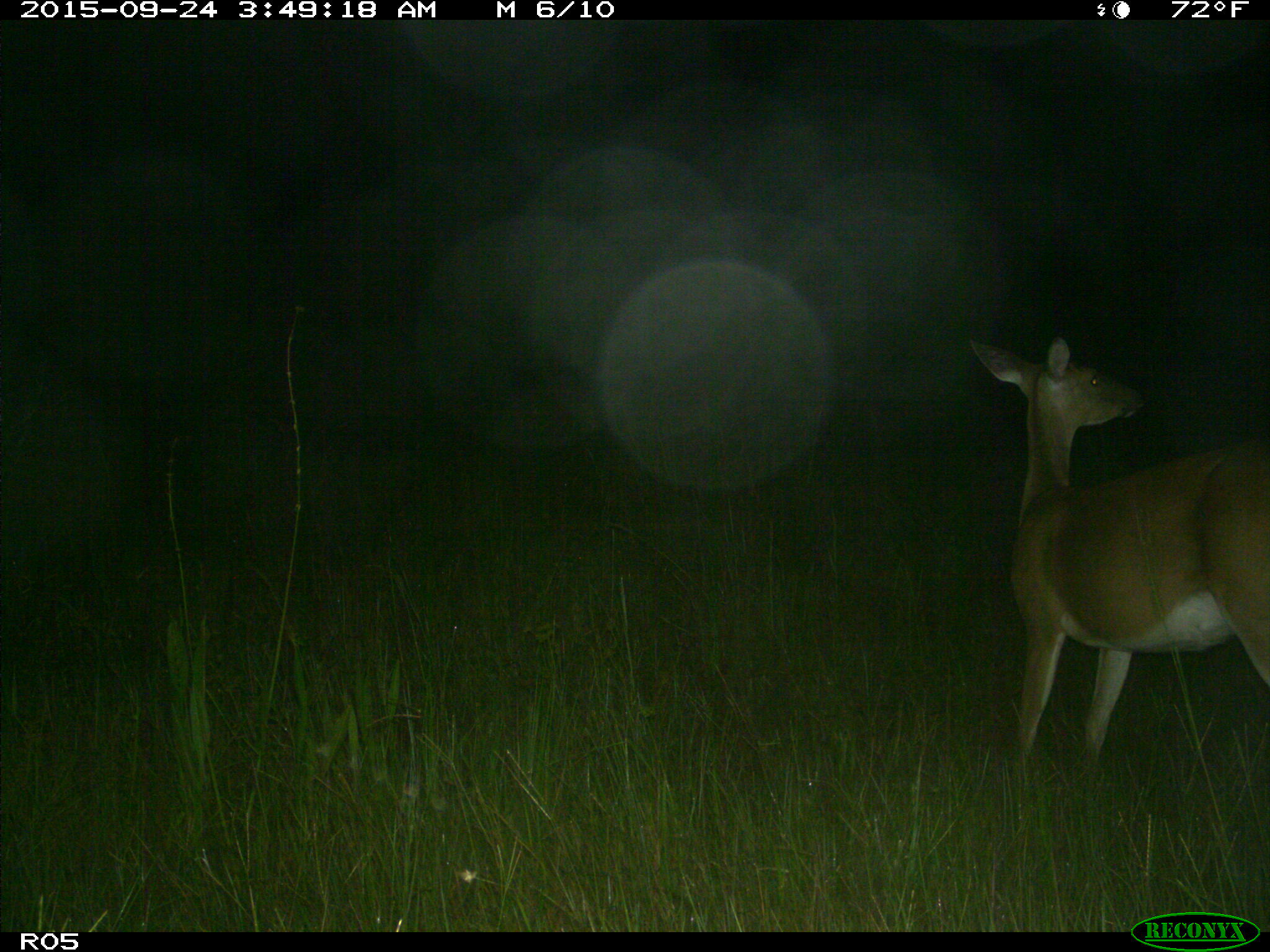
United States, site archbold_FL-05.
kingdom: Animalia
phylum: Chordata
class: Mammalia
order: Artiodactyla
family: Cervidae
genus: Odocoileus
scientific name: Odocoileus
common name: deer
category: unidentified deer